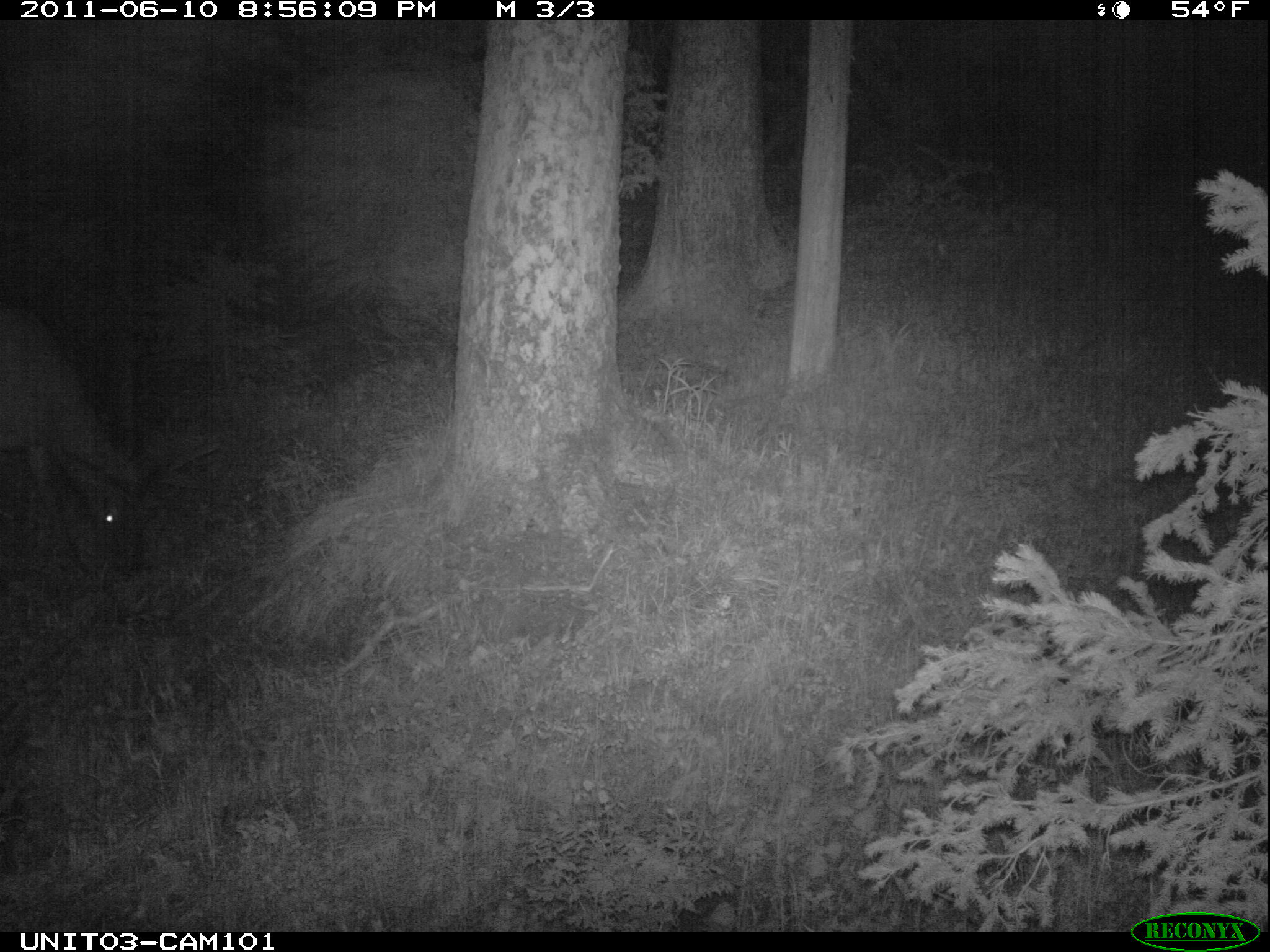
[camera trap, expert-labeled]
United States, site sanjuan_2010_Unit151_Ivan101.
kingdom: Animalia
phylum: Chordata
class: Mammalia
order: Artiodactyla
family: Cervidae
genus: Cervus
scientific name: Cervus elaphus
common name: red deer